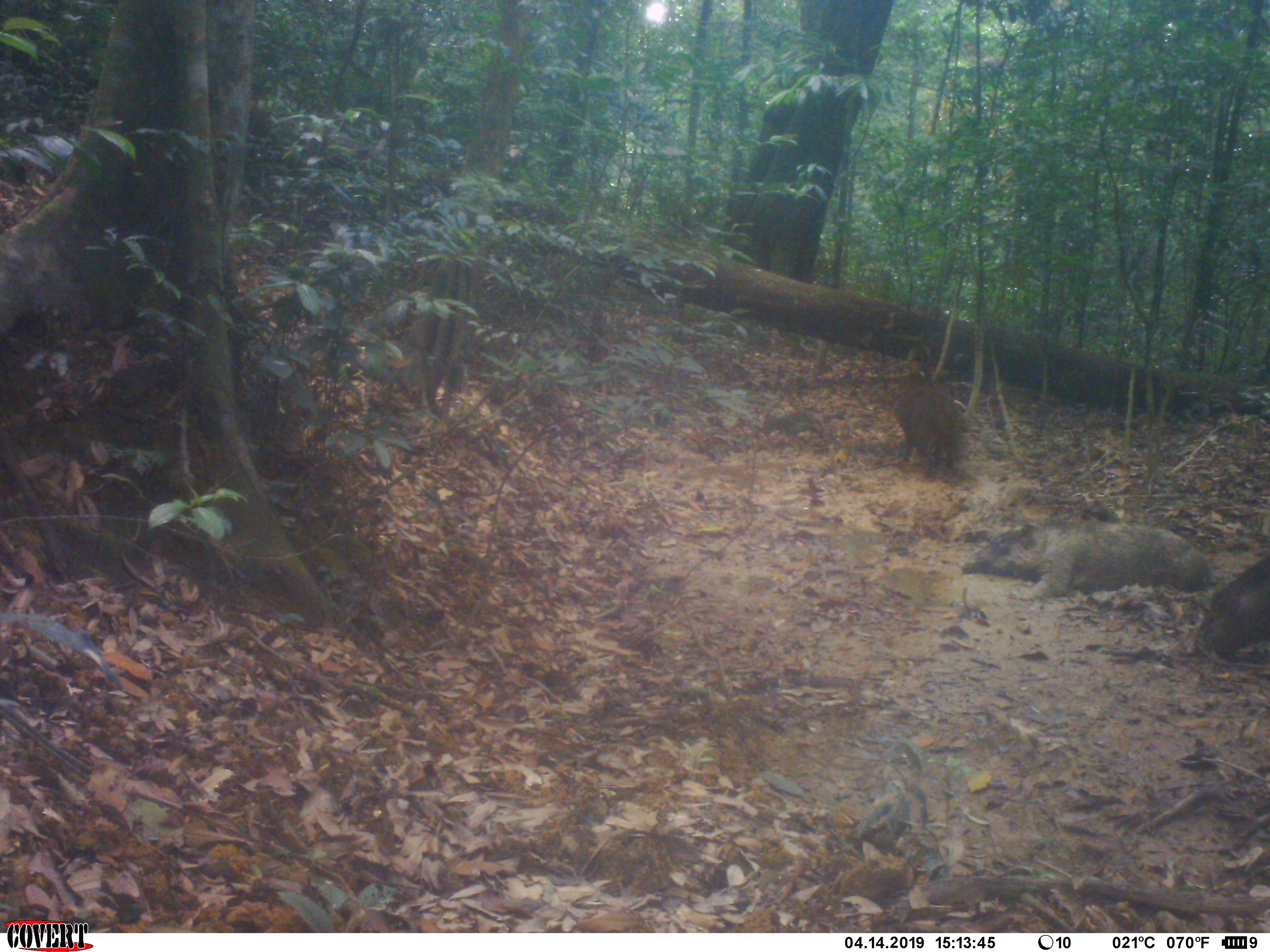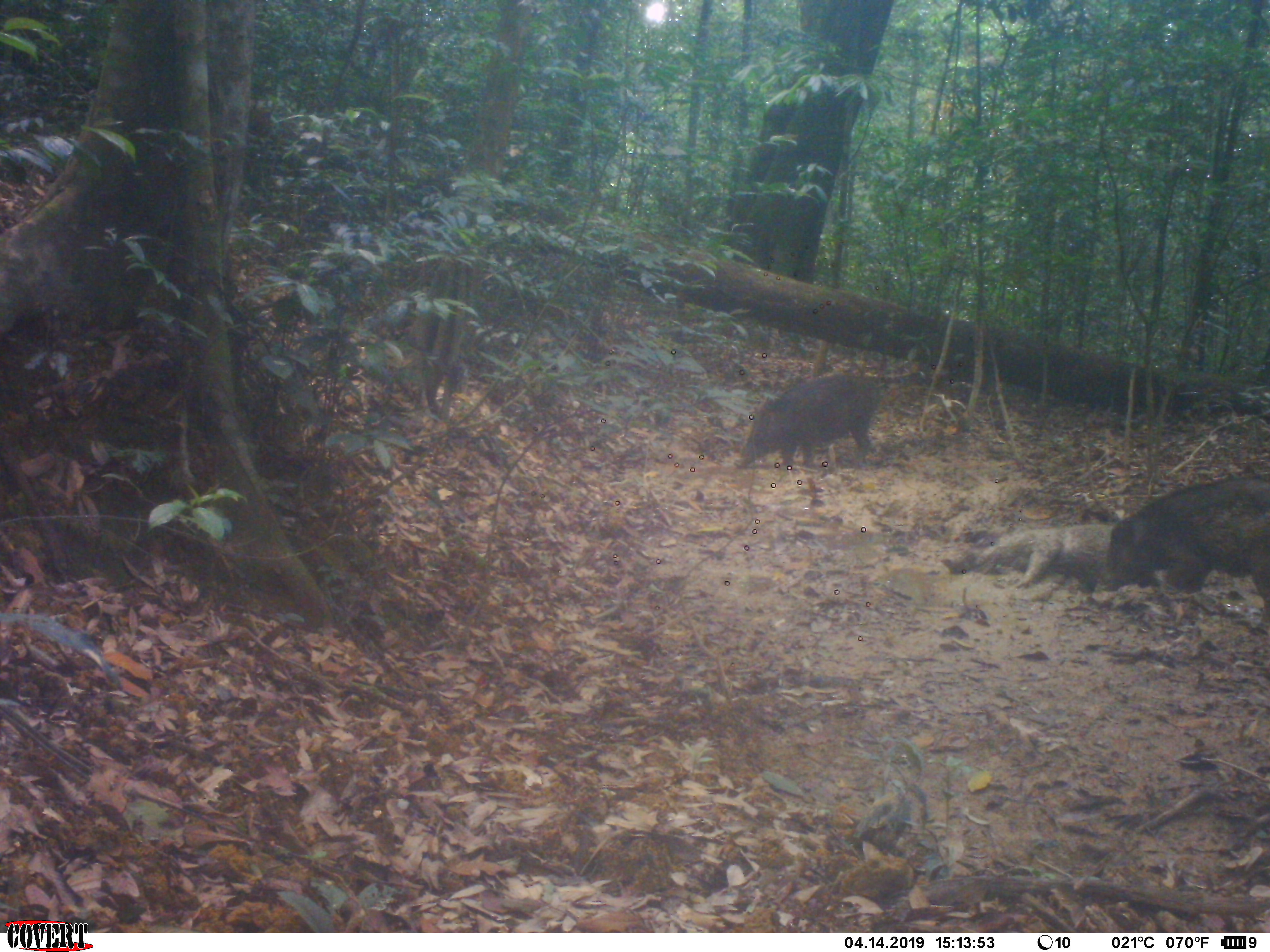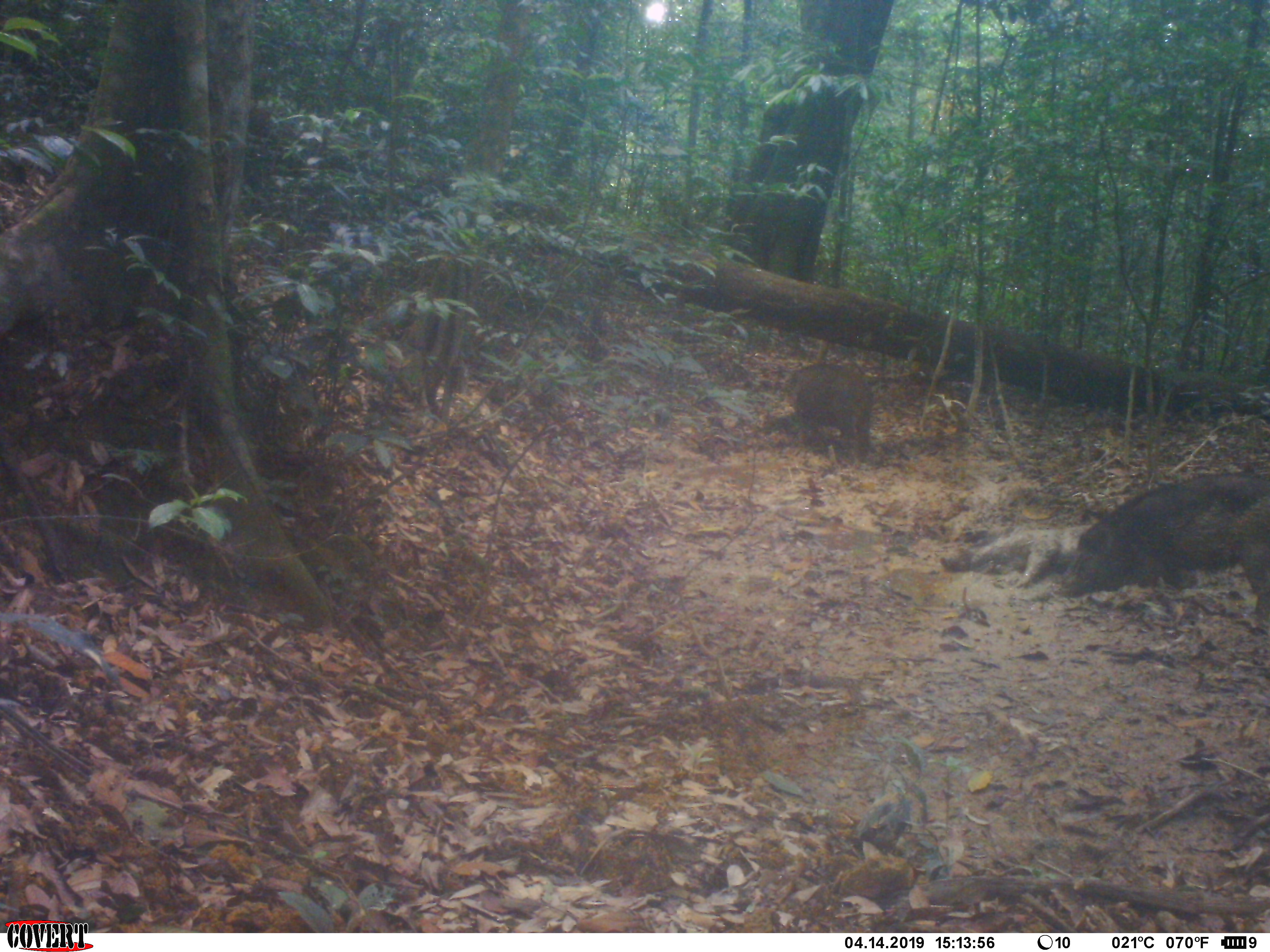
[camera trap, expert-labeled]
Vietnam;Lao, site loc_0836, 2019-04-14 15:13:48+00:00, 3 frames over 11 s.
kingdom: Animalia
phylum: Chordata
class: Mammalia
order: Artiodactyla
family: Suidae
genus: Sus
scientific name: Sus scrofa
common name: eurasian wild pig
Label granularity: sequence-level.